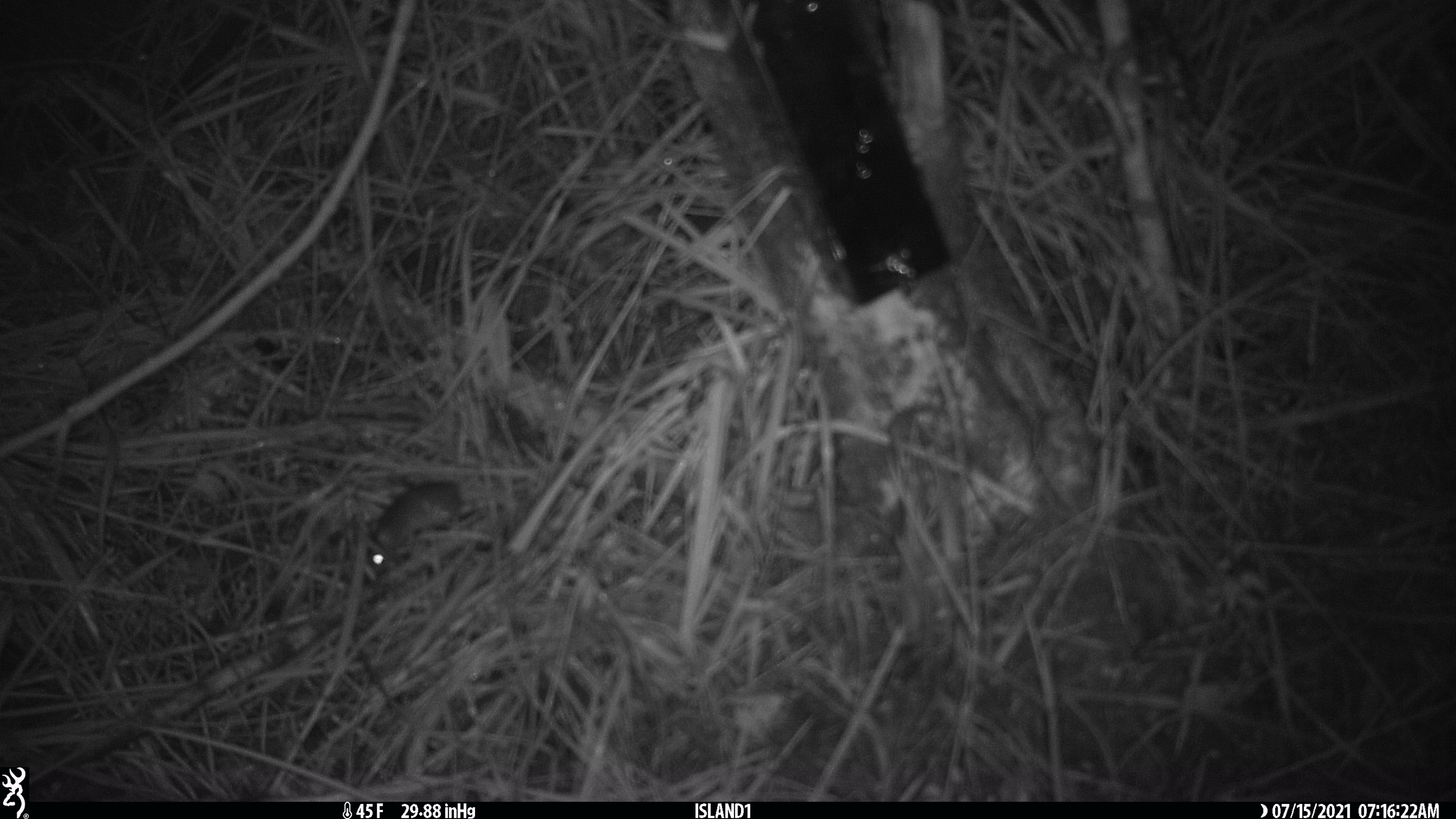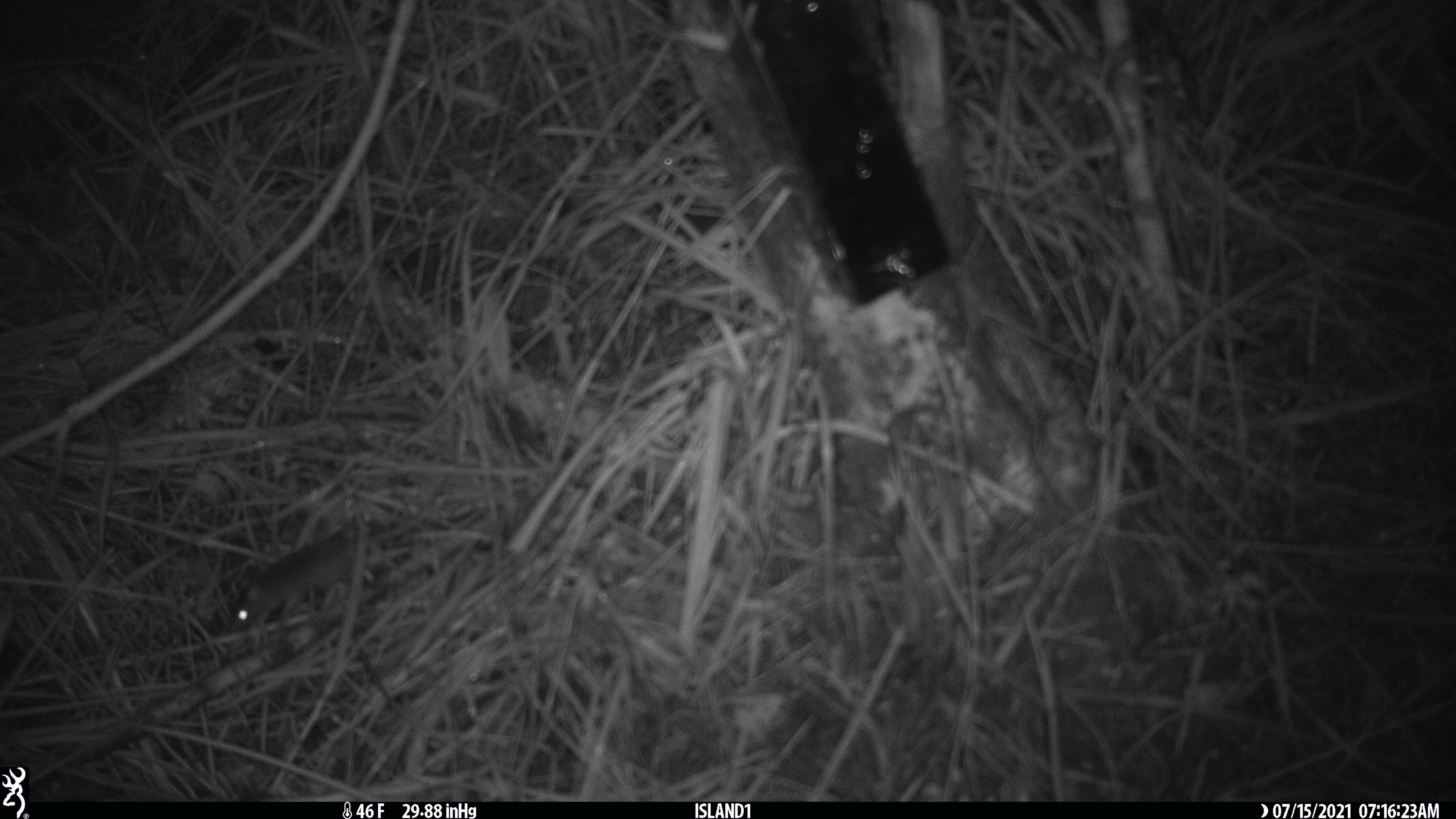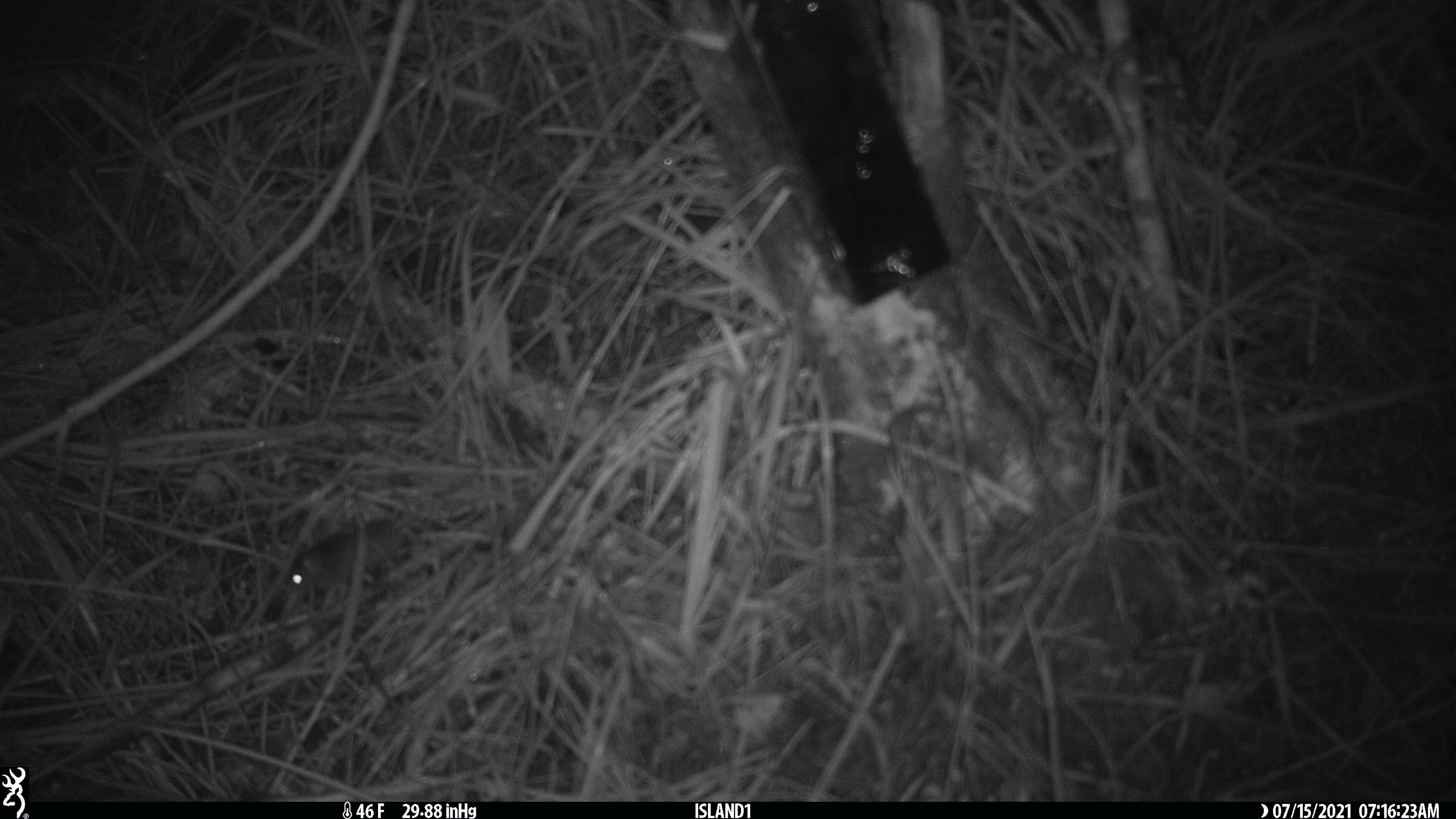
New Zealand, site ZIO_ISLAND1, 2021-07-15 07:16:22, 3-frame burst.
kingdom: Animalia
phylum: Chordata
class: Mammalia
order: Rodentia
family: Muridae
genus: Mus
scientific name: Mus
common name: mouse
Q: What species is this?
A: Mouse (Mus).